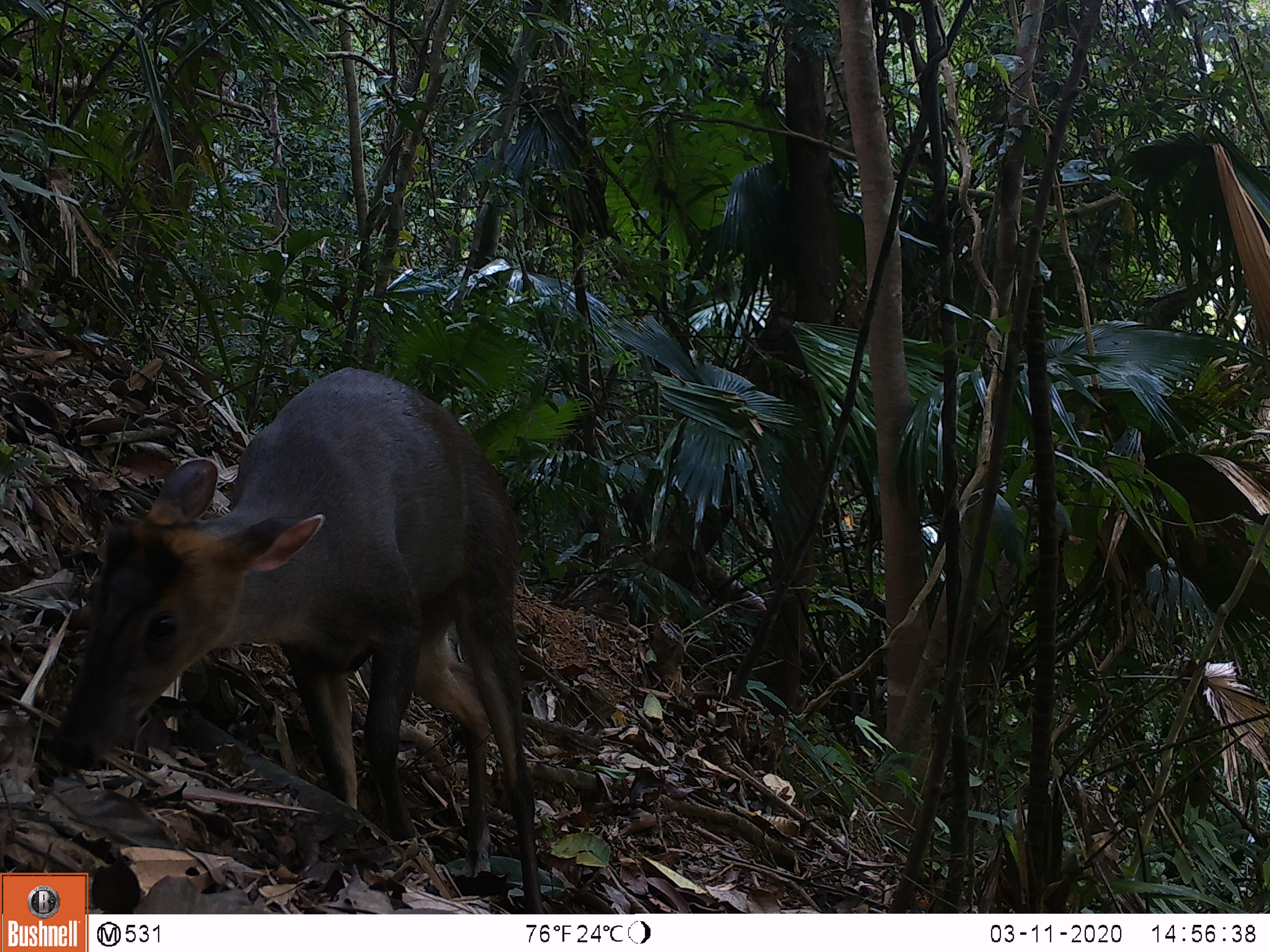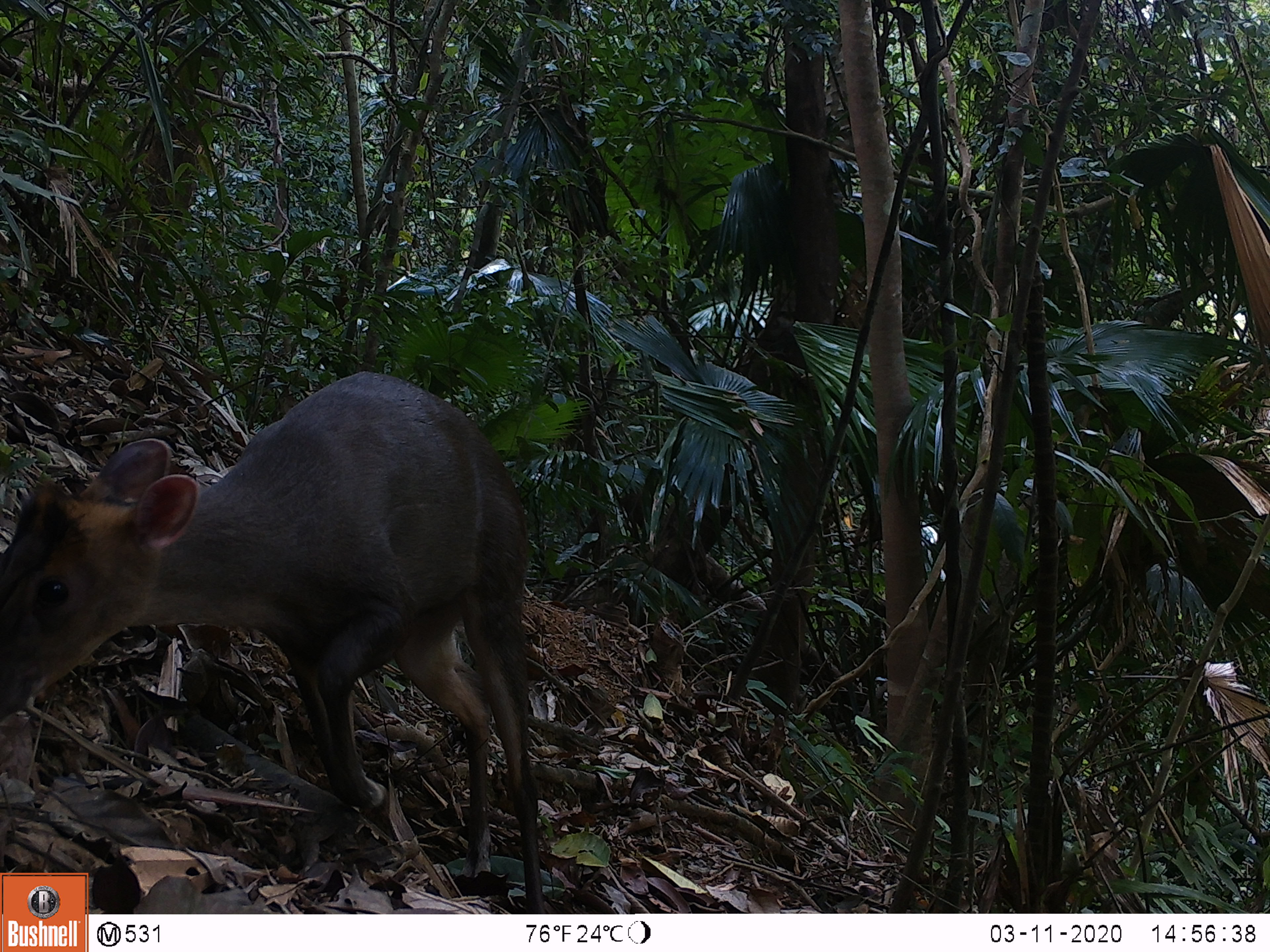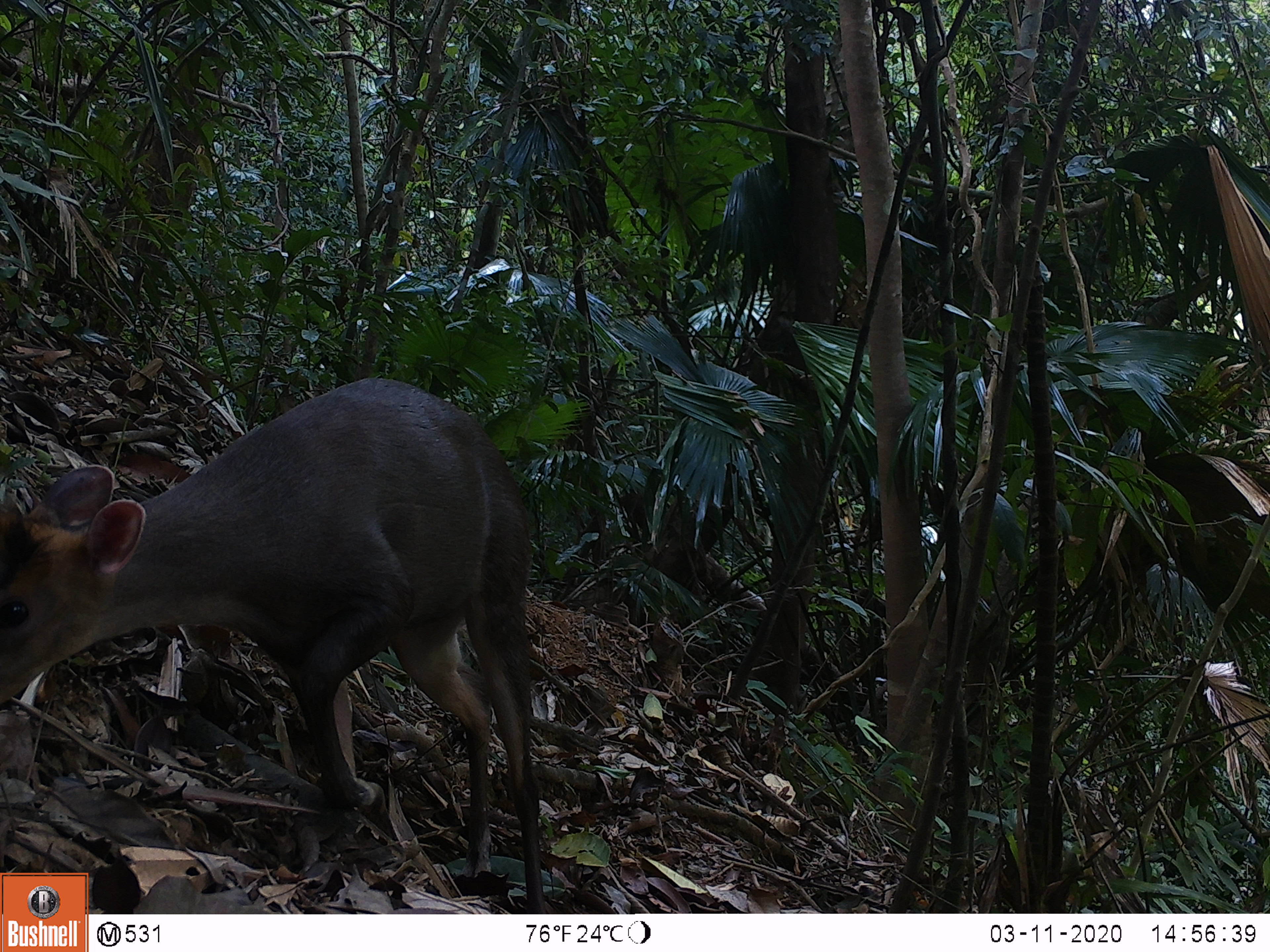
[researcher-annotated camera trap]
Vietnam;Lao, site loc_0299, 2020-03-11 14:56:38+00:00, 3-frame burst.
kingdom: Animalia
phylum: Chordata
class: Mammalia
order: Artiodactyla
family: Cervidae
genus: Muntiacus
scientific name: Muntiacus rooseveltorum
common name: roosevelt's muntjac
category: roosevelts muntjac group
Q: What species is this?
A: Roosevelts muntjac group (roosevelt's muntjac) (Muntiacus rooseveltorum).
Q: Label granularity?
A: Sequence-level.